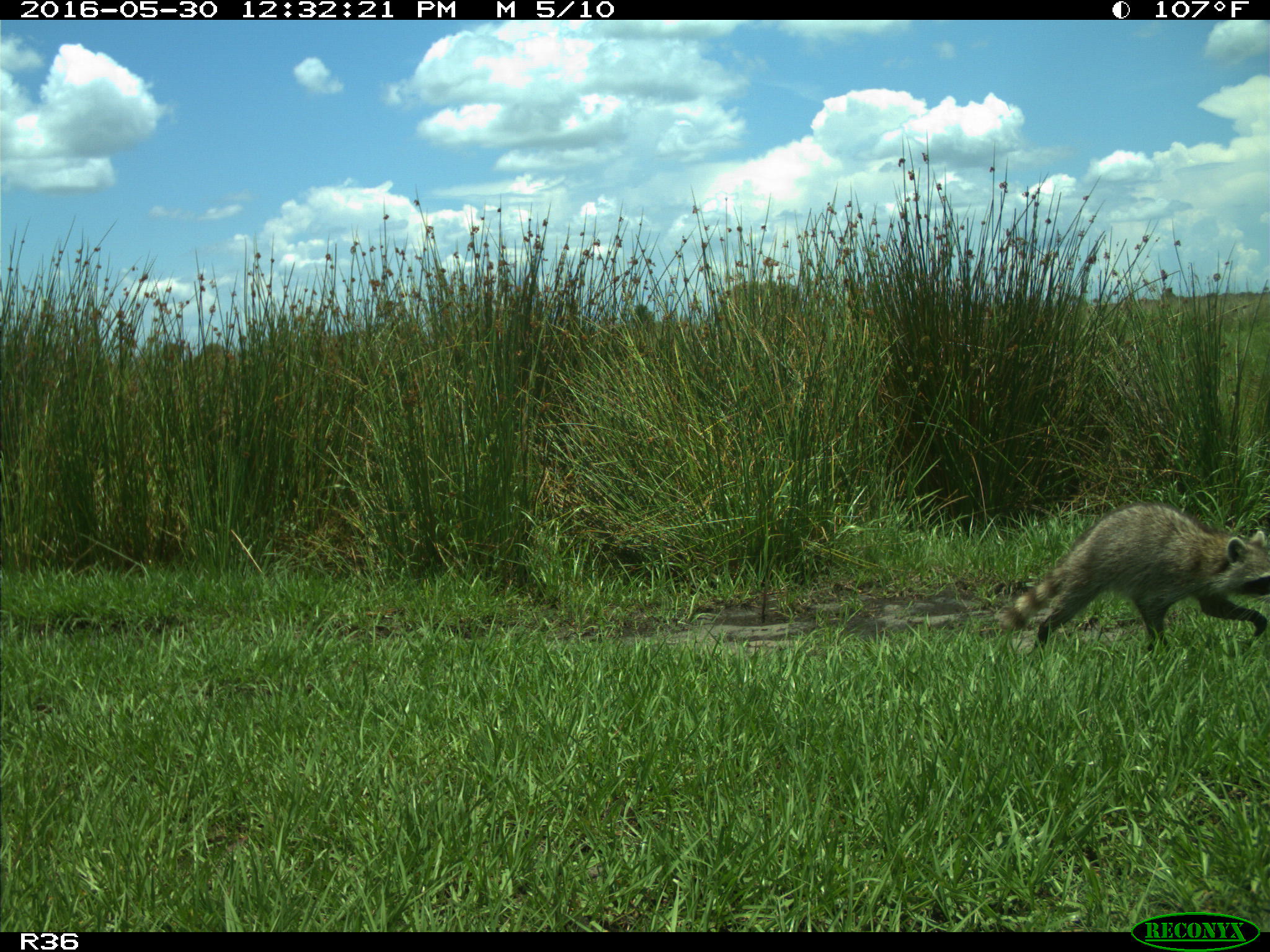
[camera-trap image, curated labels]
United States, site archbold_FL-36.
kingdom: Animalia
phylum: Chordata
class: Mammalia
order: Carnivora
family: Procyonidae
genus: Procyon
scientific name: Procyon lotor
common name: common raccoon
Procyon lotor (common raccoon).